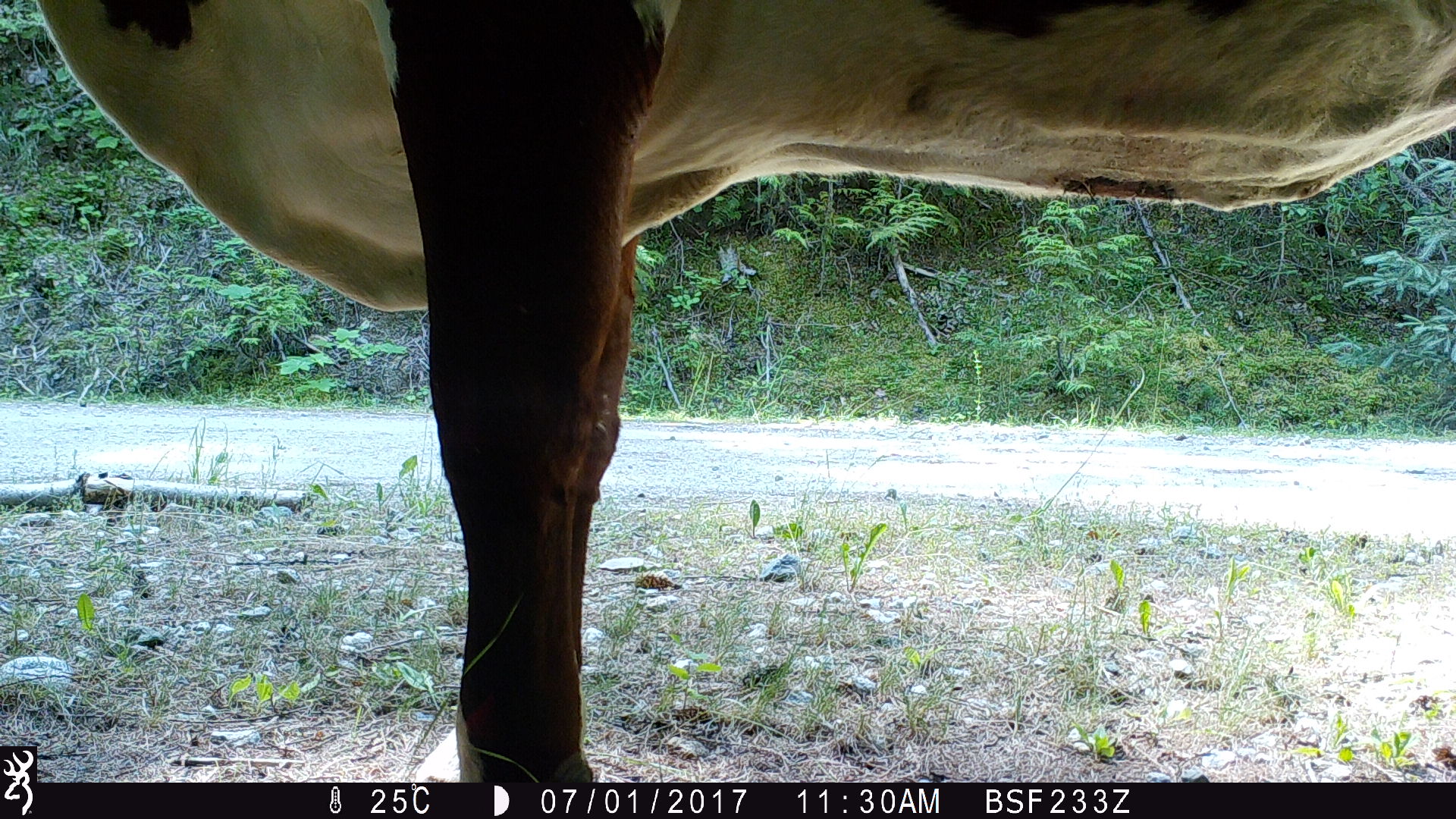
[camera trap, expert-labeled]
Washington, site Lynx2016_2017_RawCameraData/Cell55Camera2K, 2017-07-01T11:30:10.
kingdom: Animalia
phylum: Chordata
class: Mammalia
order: Artiodactyla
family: Bovidae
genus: Bos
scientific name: Bos taurus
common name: domestic cattle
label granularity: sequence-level